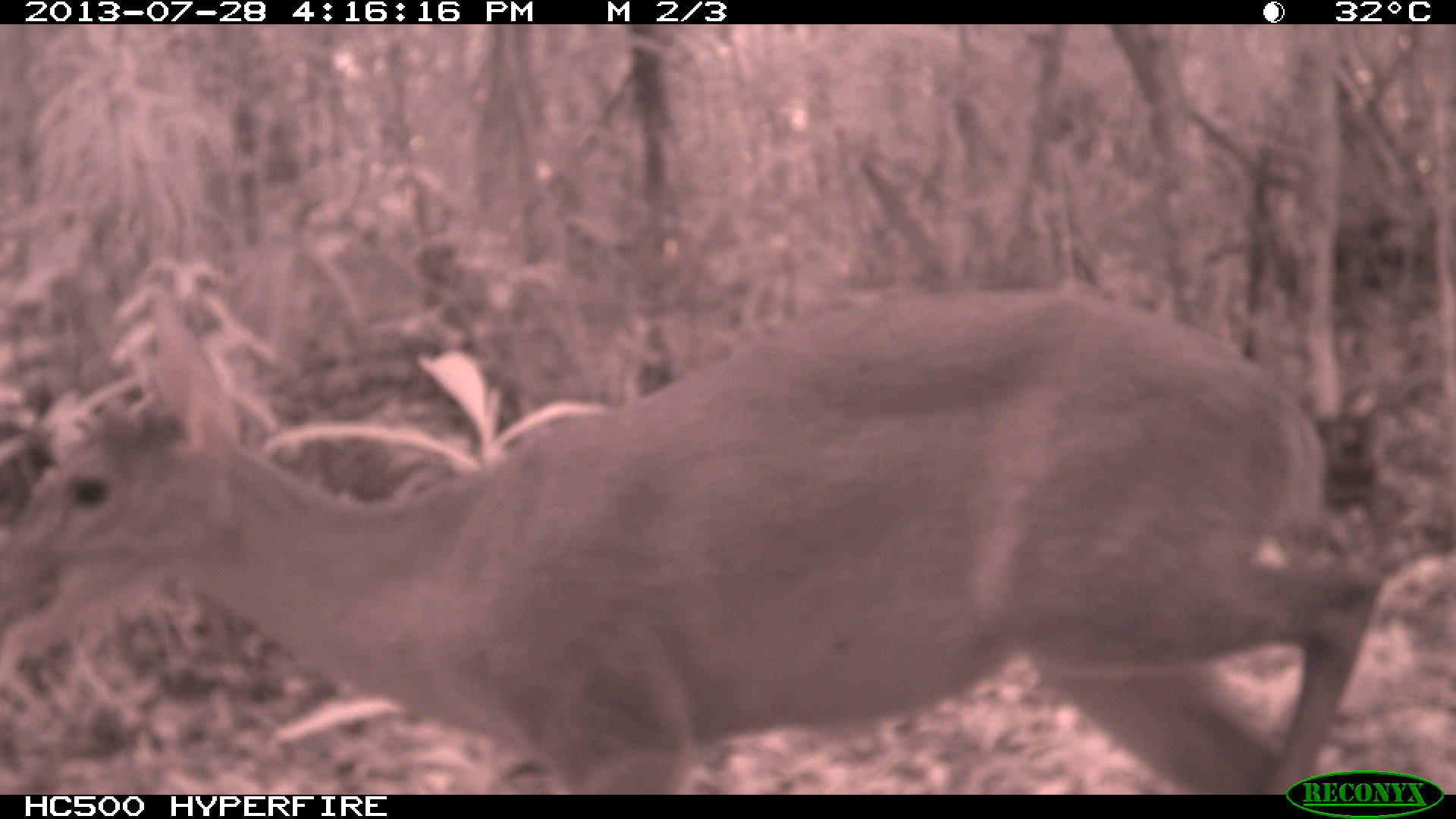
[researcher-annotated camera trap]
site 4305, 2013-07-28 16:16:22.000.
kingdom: Animalia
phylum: Chordata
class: Mammalia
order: Artiodactyla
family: Cervidae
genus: Mazama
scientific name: Mazama temama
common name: central american red brocket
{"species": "Mazama temama (central american red brocket)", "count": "1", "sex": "male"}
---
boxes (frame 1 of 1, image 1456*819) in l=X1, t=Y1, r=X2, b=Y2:
mazama temama: l=0, t=284, r=1384, b=792